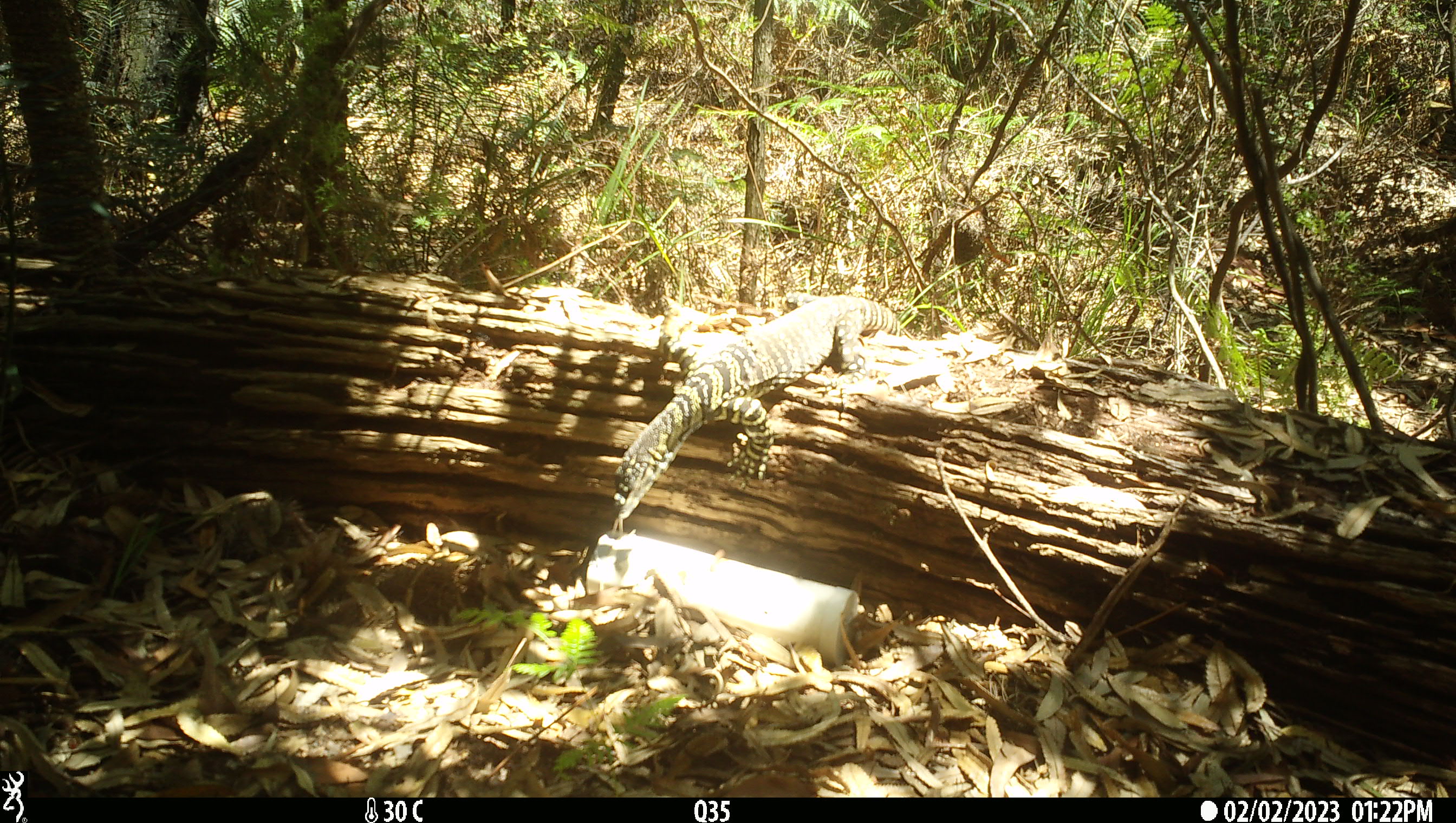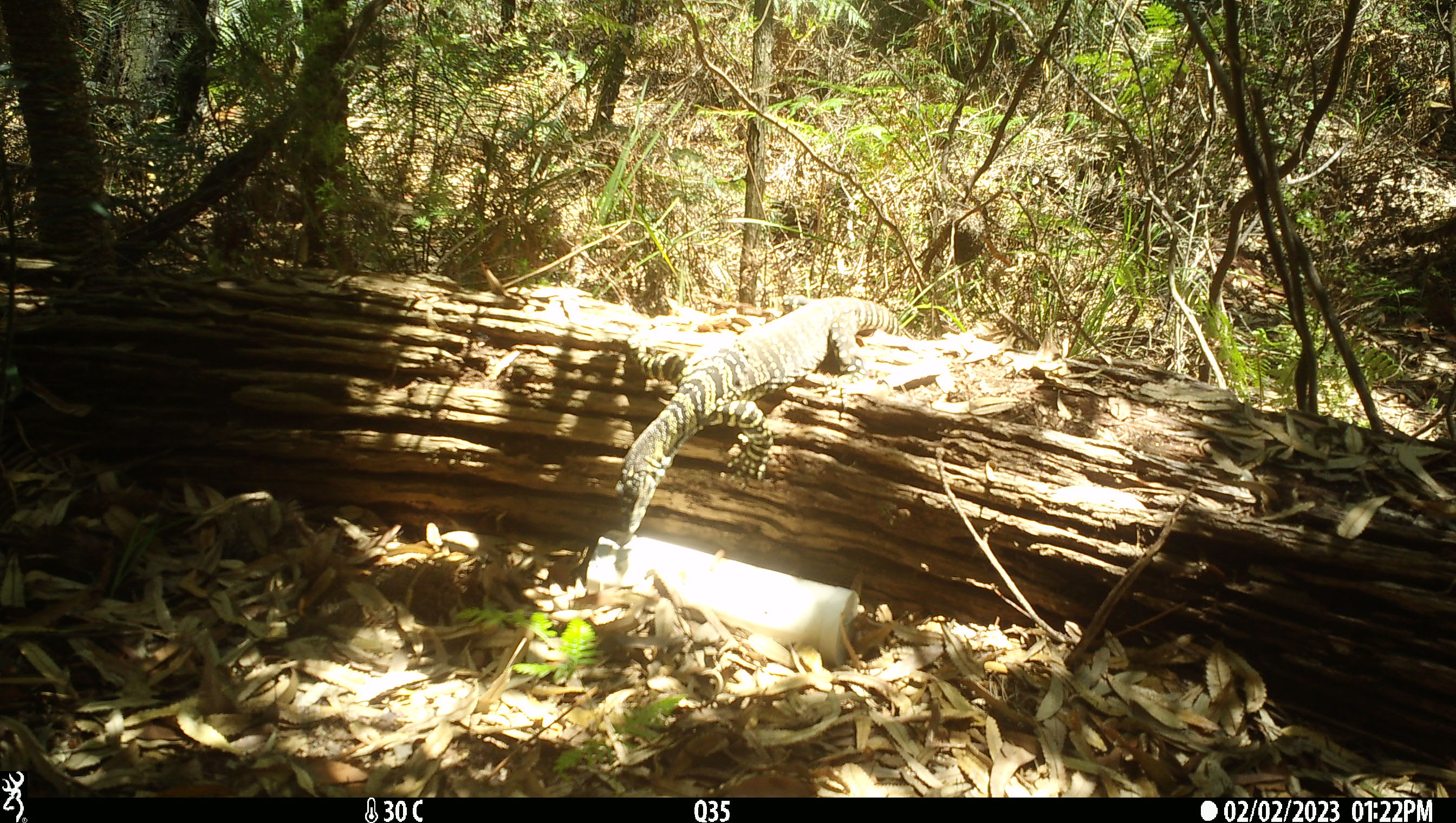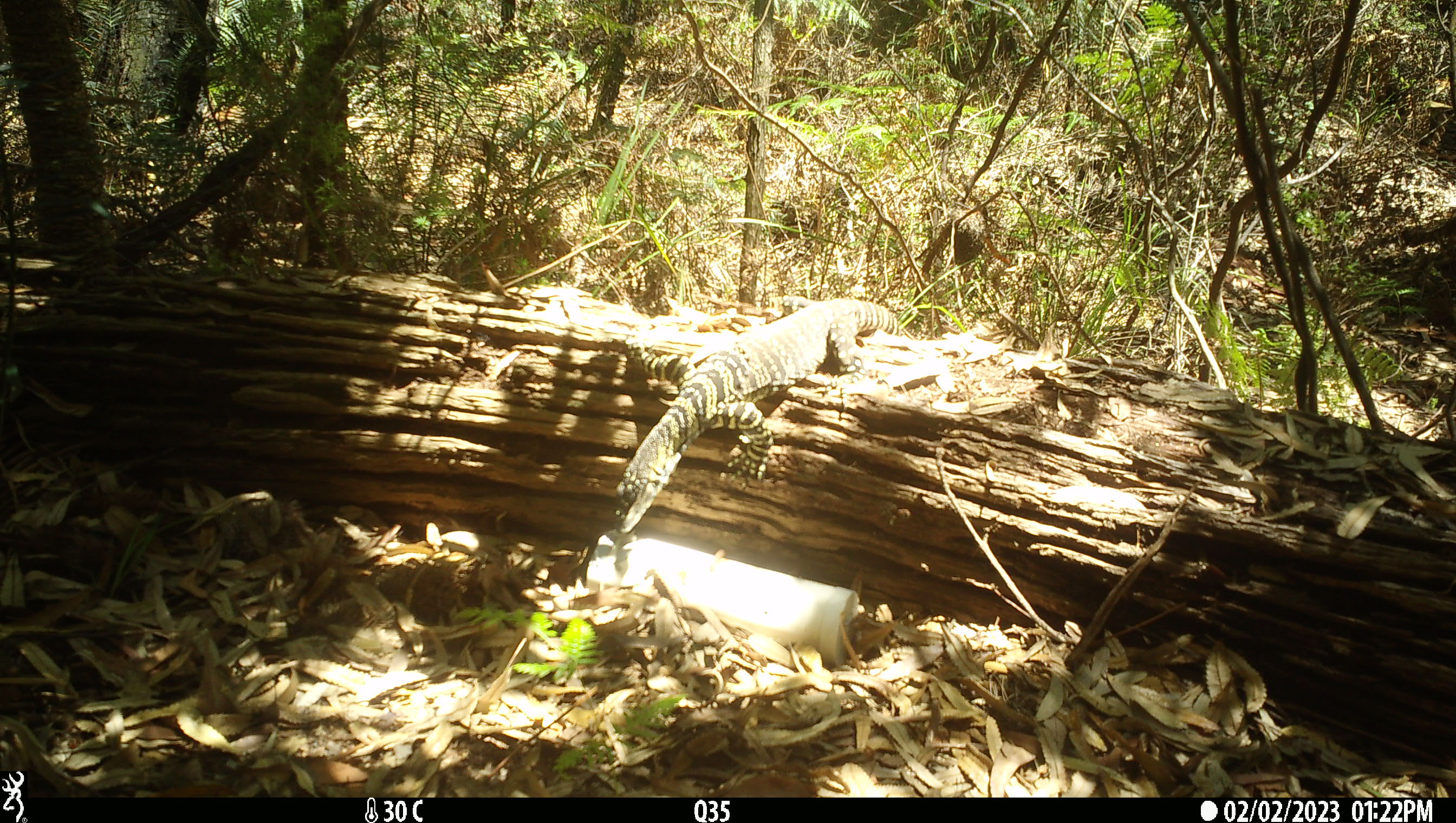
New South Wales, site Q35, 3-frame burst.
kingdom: Animalia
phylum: Chordata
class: Reptilia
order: Squamata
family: Varanidae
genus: Varanus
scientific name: Varanus varius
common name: lace monitor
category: goanna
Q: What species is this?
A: Goanna (lace monitor) (Varanus varius).